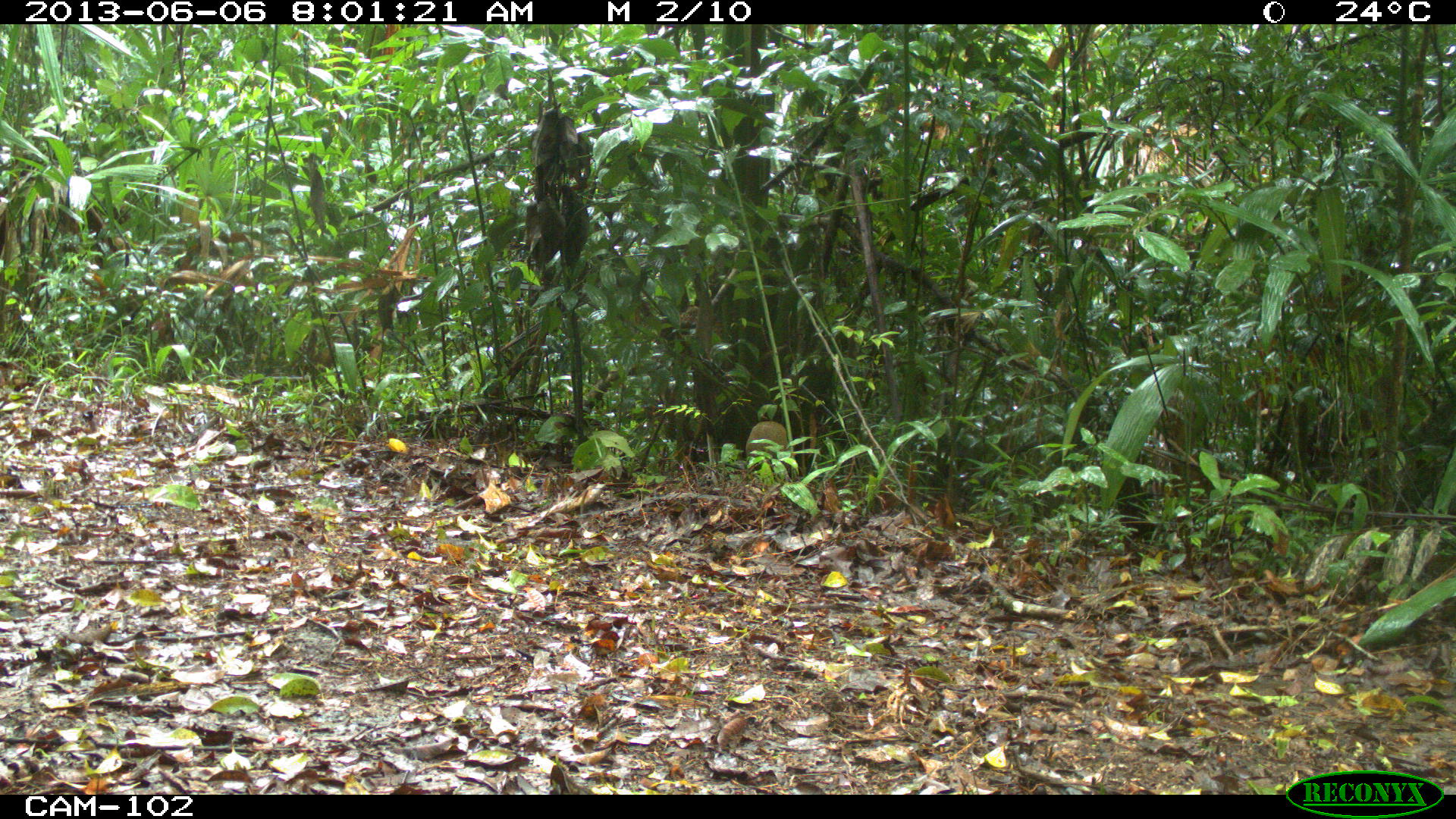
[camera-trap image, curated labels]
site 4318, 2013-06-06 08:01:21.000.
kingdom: Animalia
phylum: Chordata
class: Mammalia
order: Rodentia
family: Dasyproctidae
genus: Dasyprocta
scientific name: Dasyprocta punctata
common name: central american agouti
Dasyprocta punctata (central american agouti), count 1.